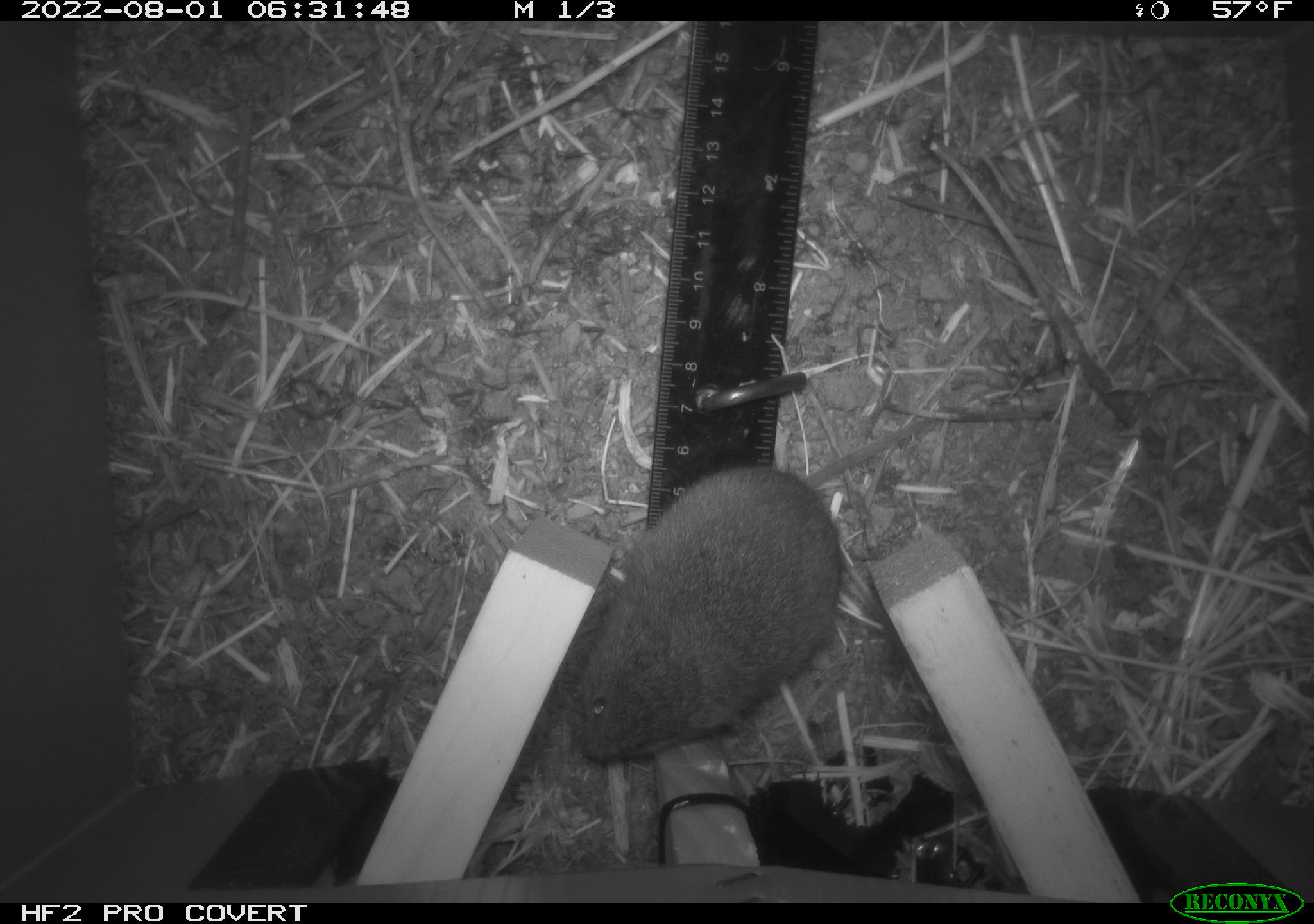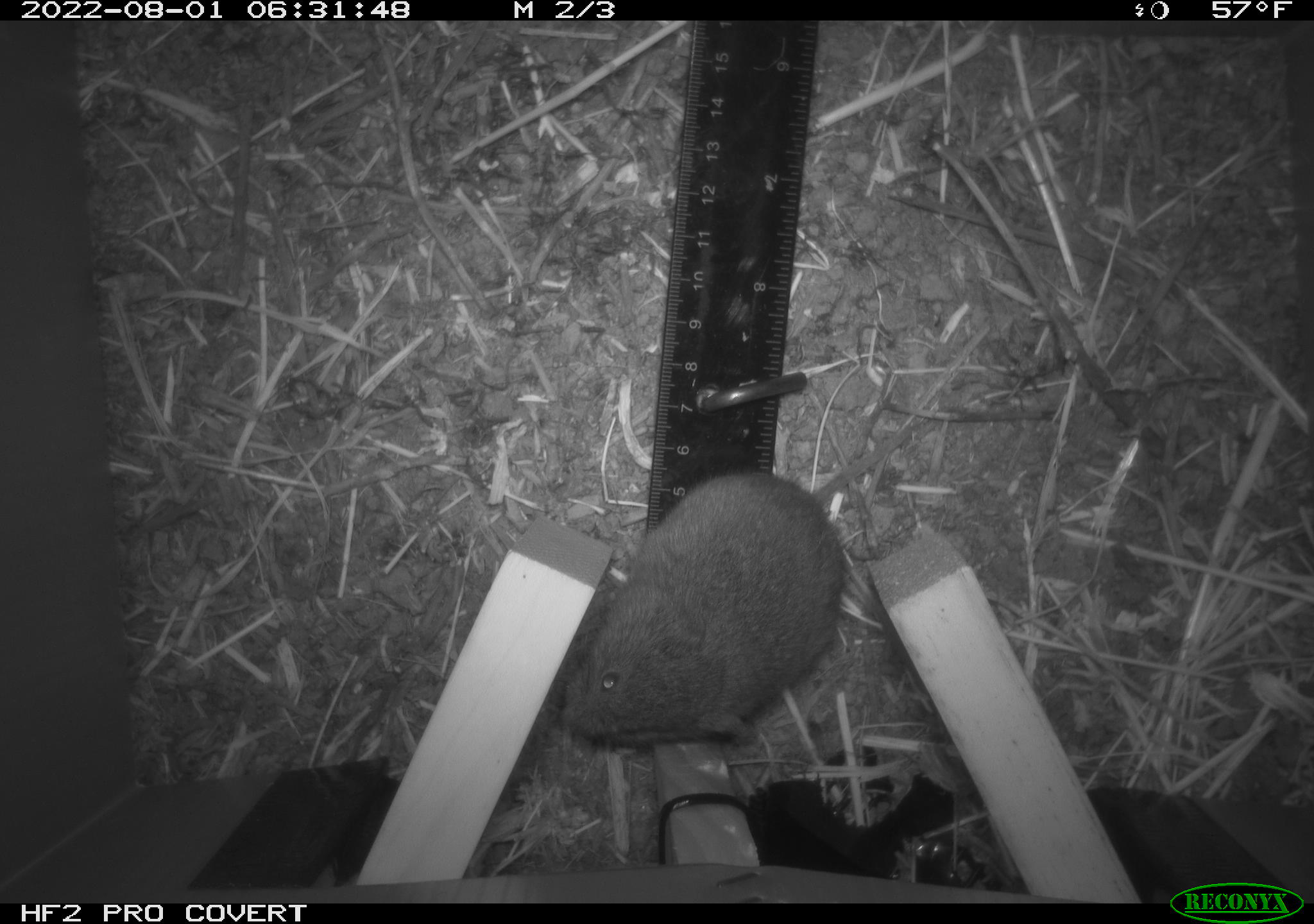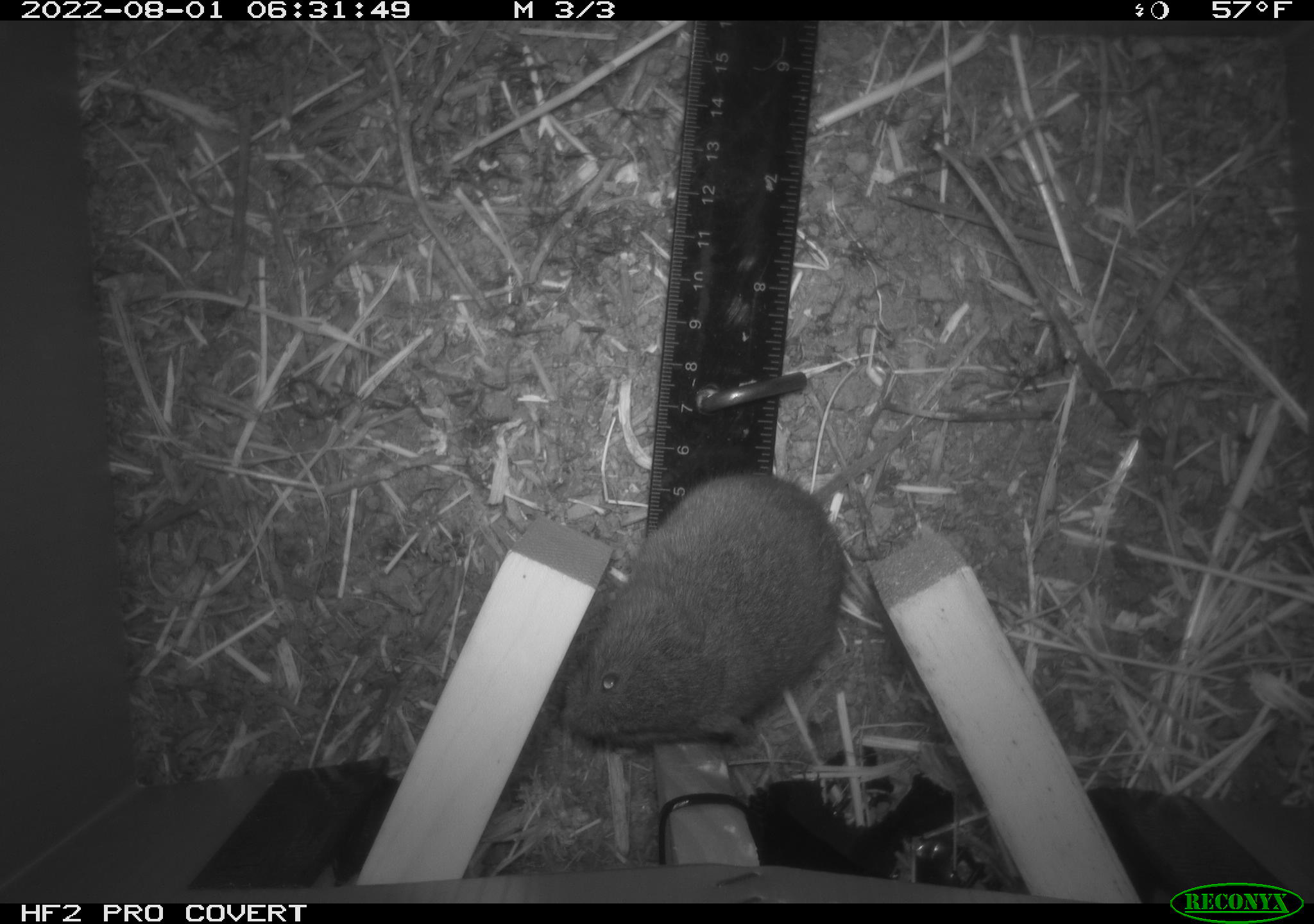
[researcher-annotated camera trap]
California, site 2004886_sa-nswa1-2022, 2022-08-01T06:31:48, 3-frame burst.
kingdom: Animalia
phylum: Chordata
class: Mammalia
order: Rodentia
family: Cricetidae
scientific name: Cricetidae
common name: hamsters, voles, lemmings, and allies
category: cricetidae family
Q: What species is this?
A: Cricetidae family (hamsters, voles, lemmings, and allies) (Cricetidae).